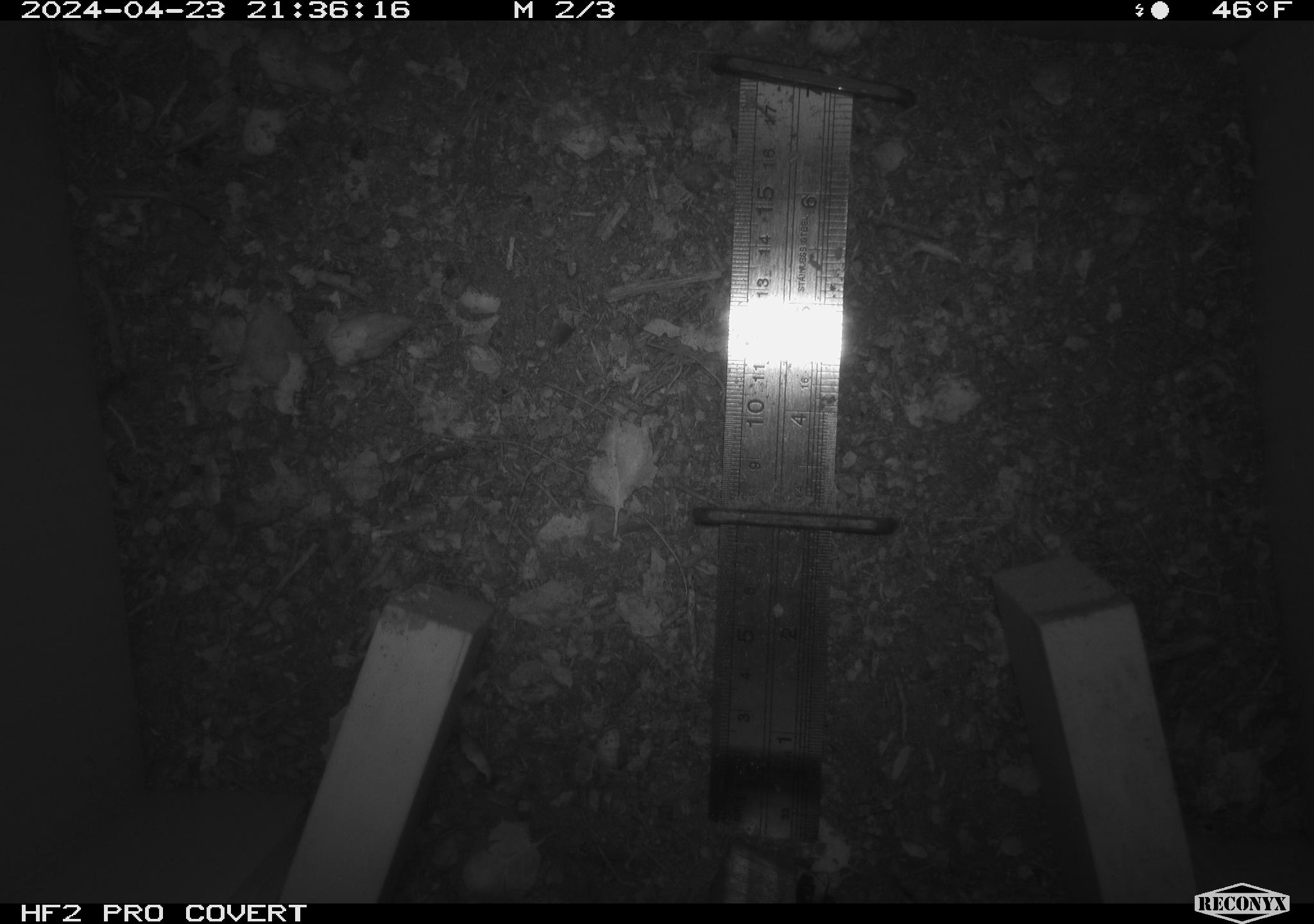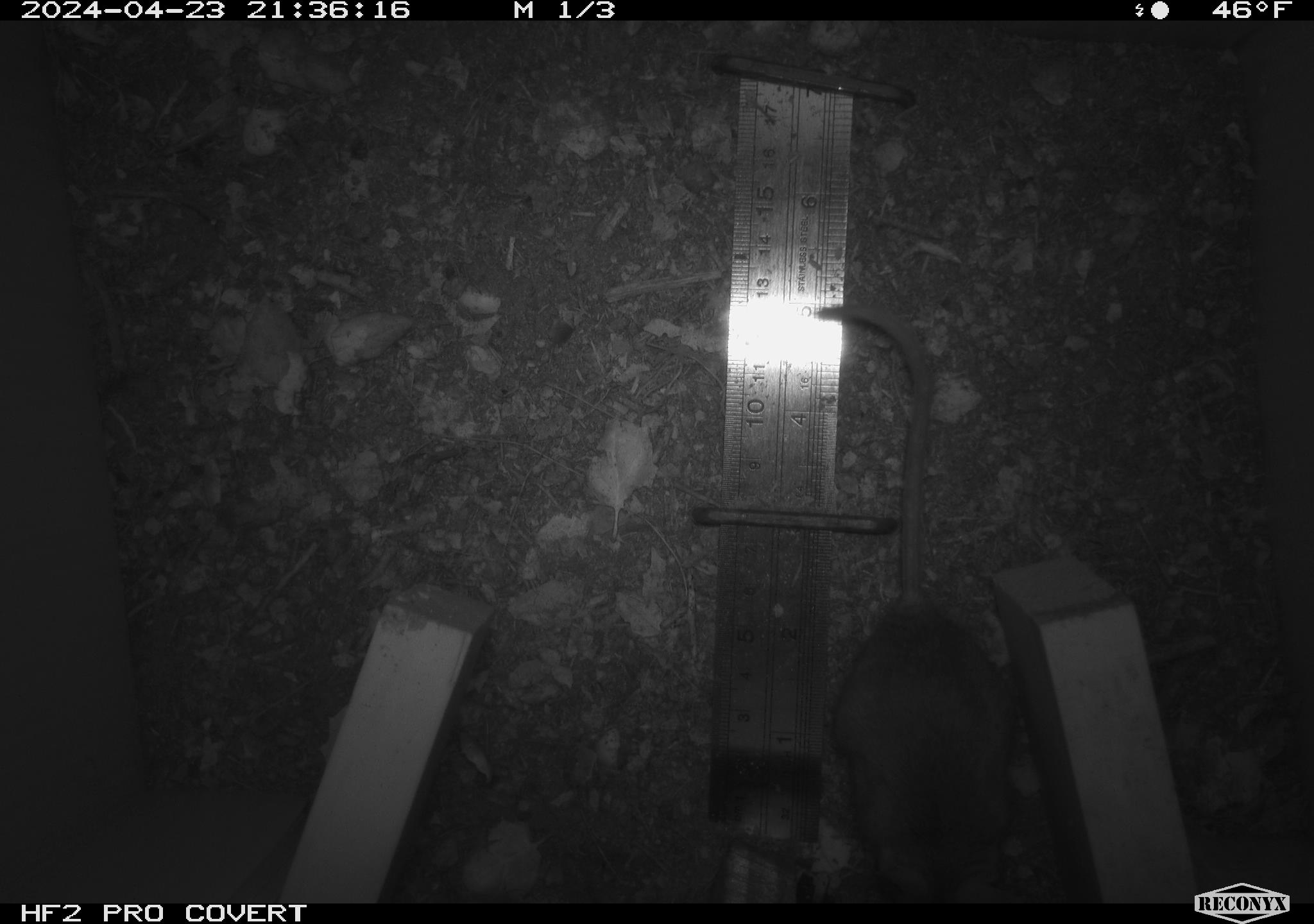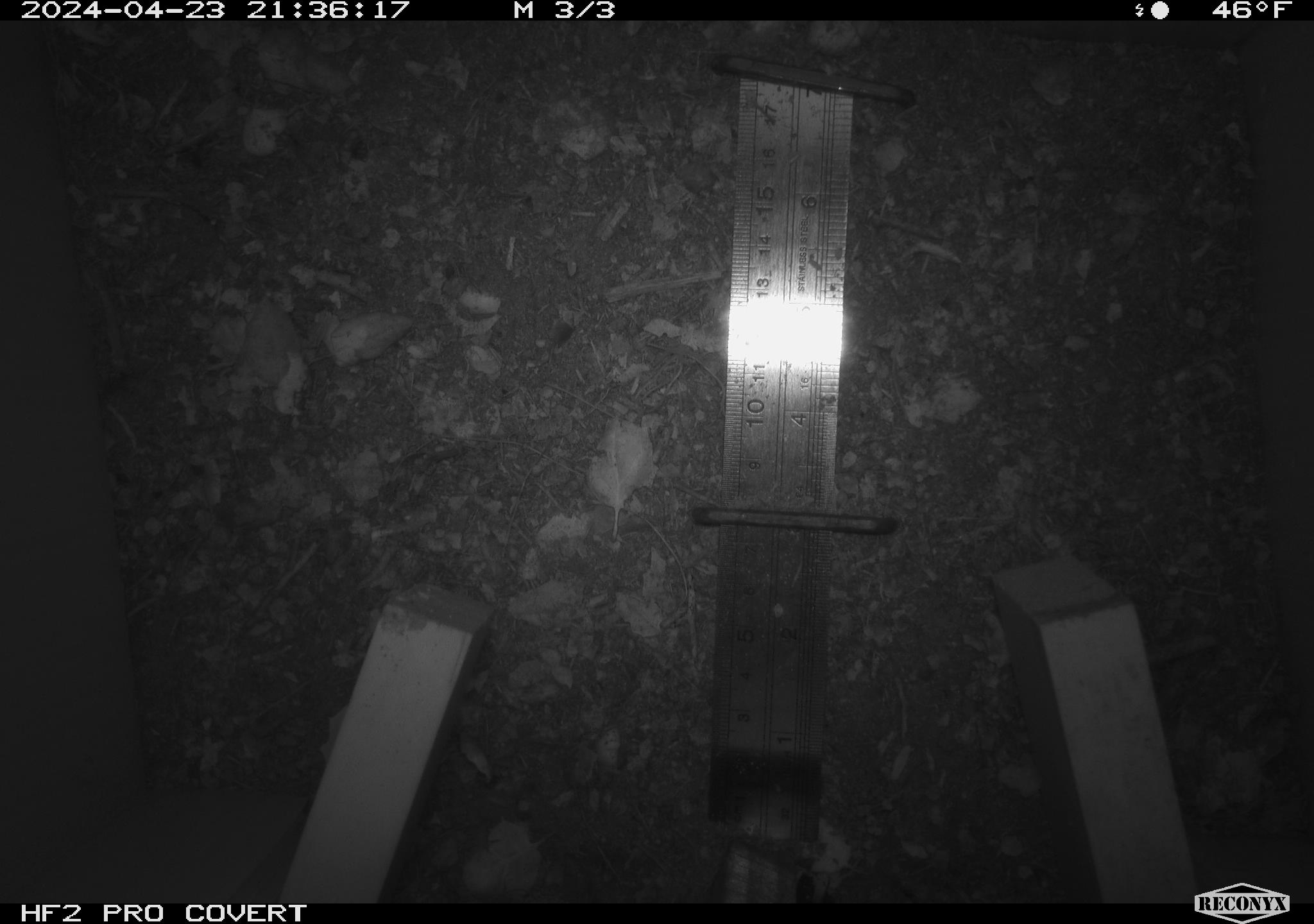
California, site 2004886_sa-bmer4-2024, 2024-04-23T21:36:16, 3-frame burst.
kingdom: Animalia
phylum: Chordata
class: Mammalia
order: Rodentia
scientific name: Rodentia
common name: mouse species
Mouse species (Rodentia).